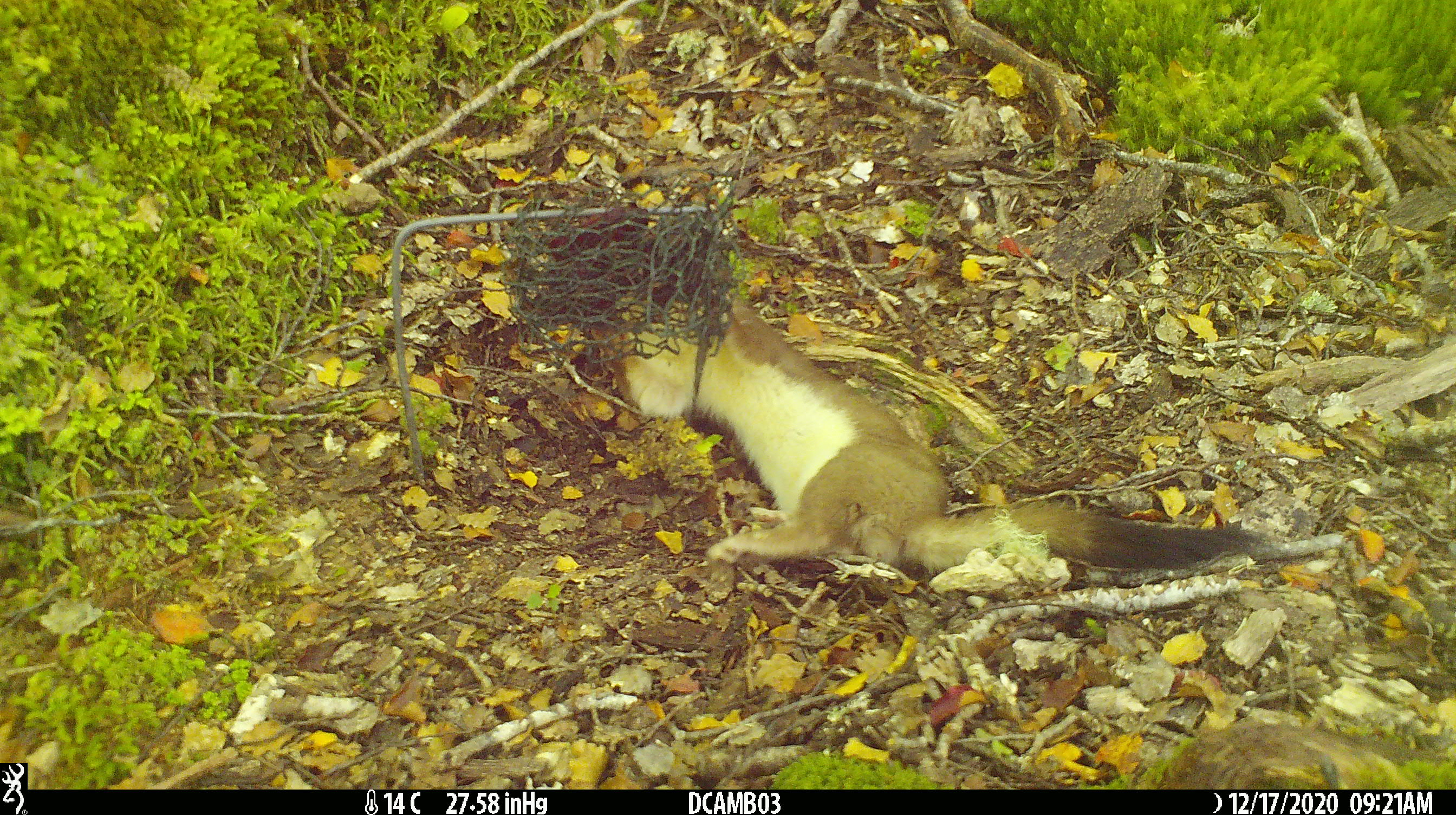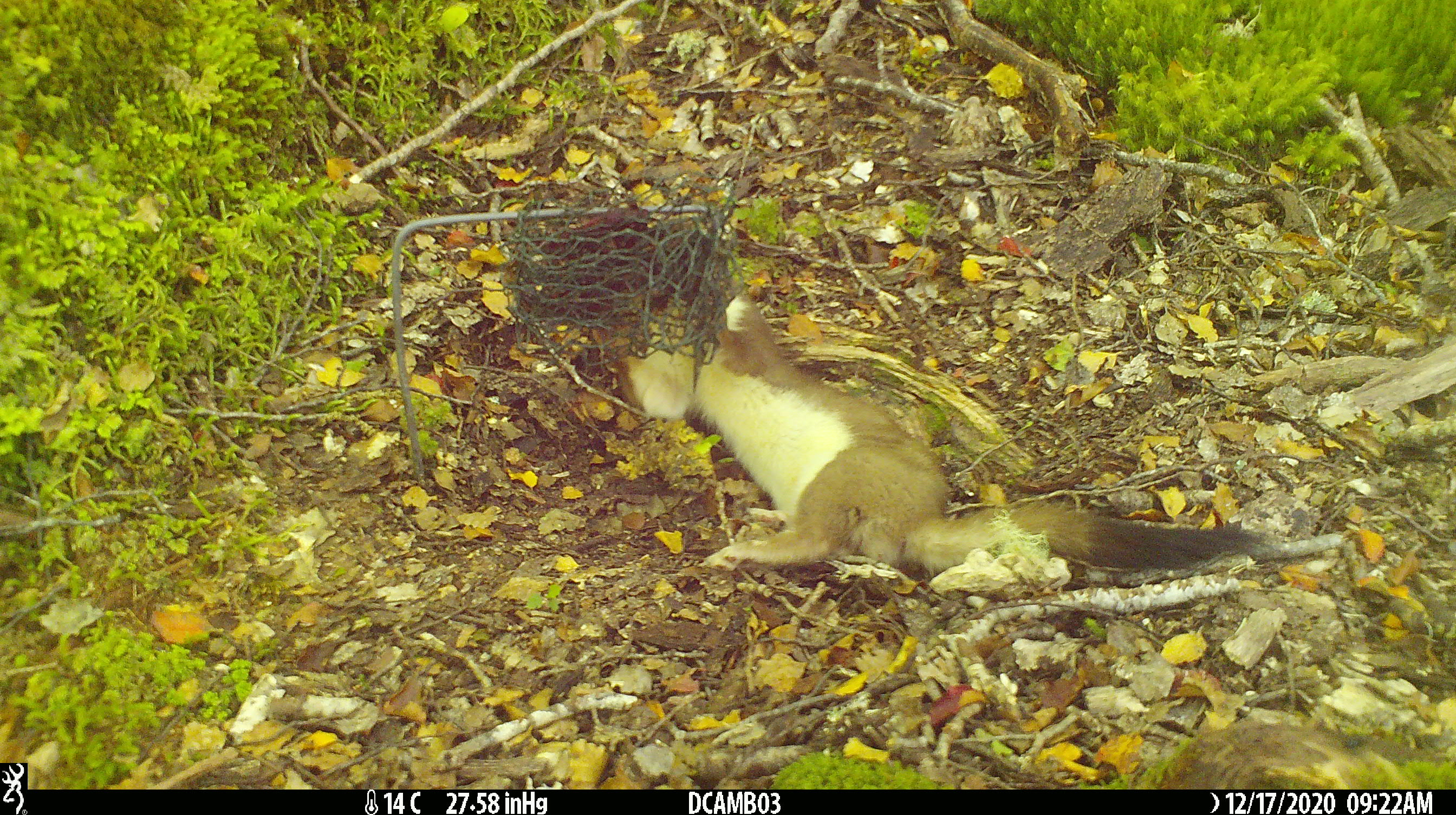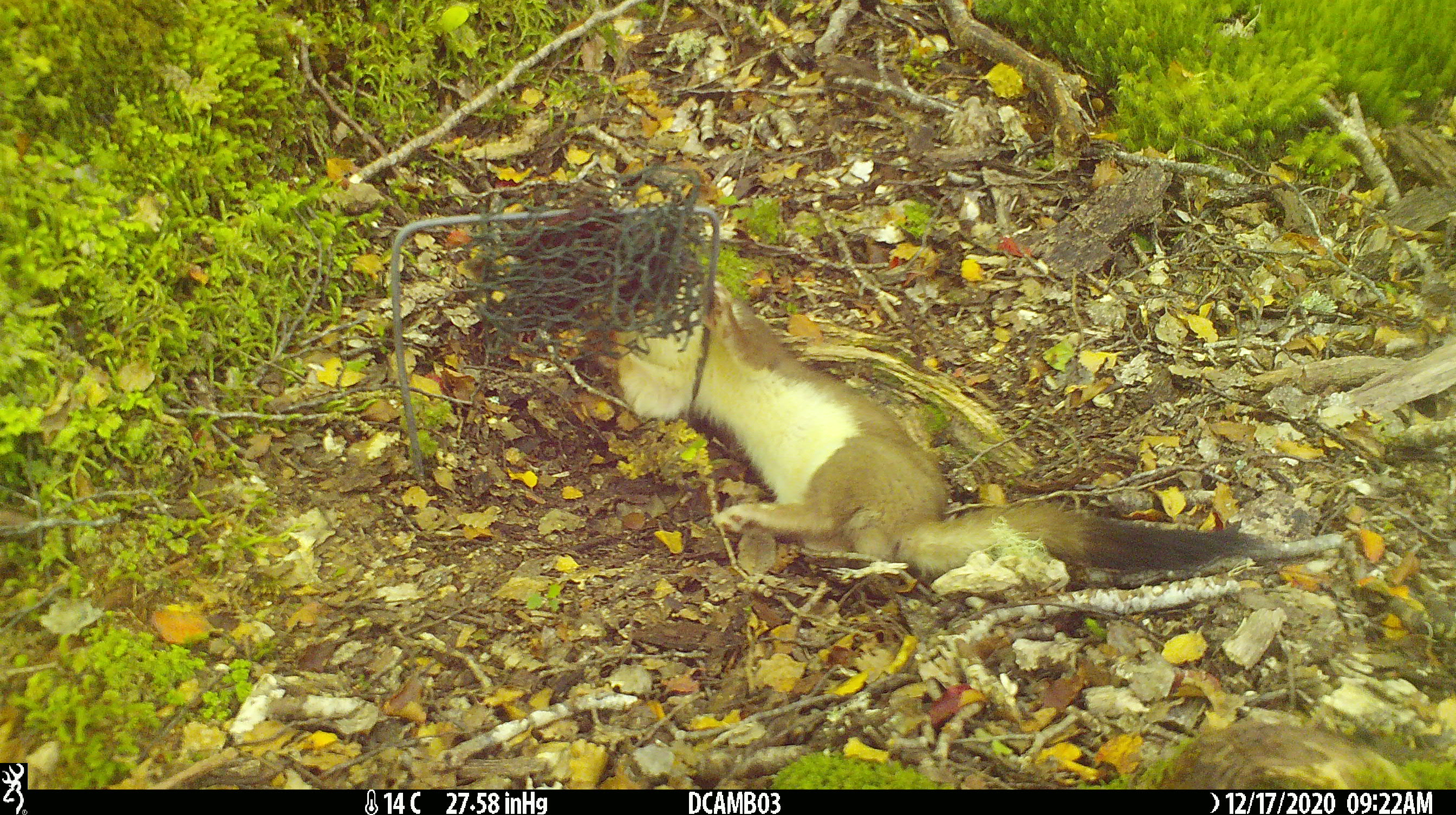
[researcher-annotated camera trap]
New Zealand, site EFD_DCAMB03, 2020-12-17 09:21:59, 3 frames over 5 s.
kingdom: Animalia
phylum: Chordata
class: Mammalia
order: Carnivora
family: Mustelidae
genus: Mustela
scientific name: Mustela erminea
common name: stoat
Stoat (Mustela erminea).